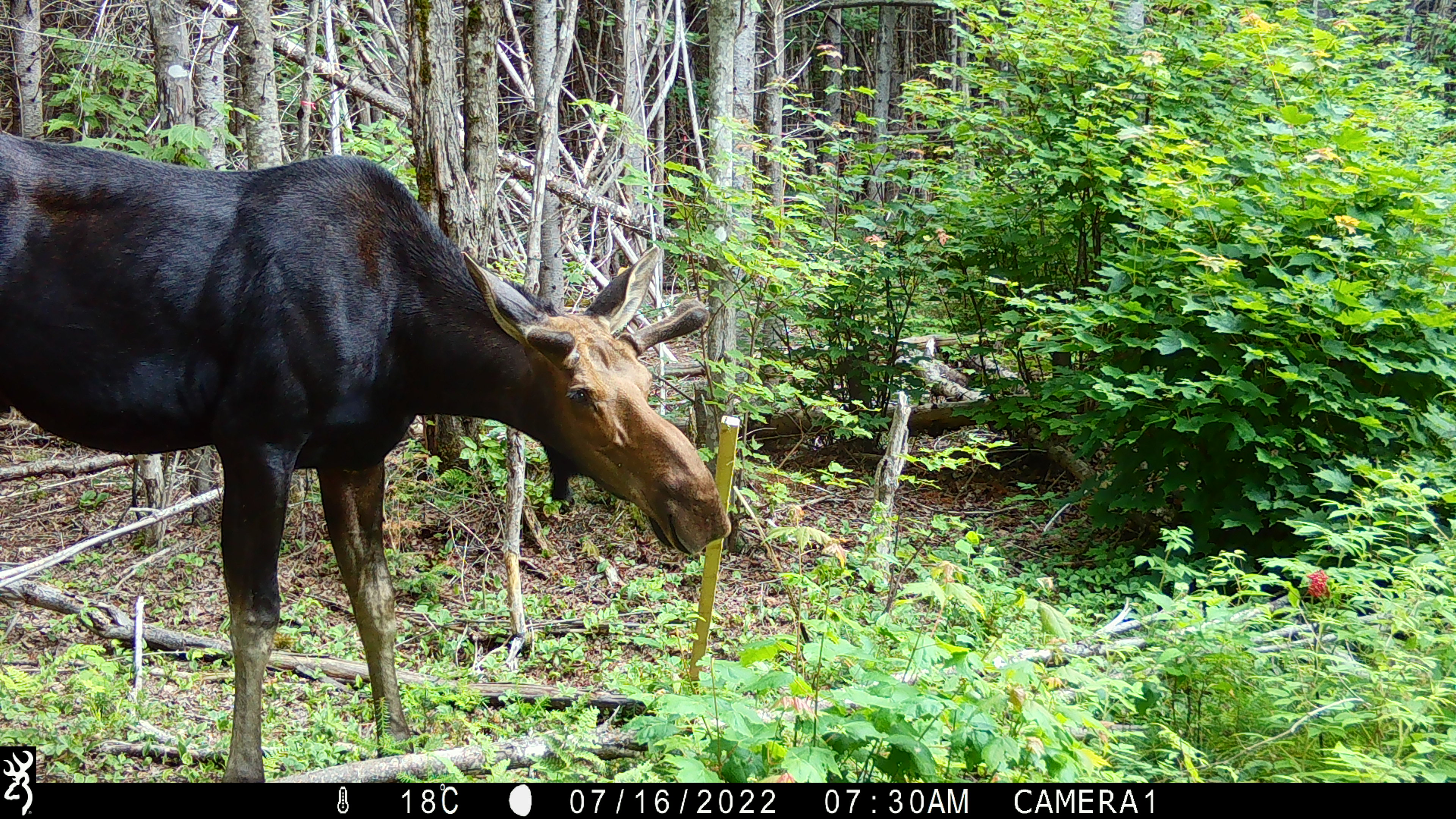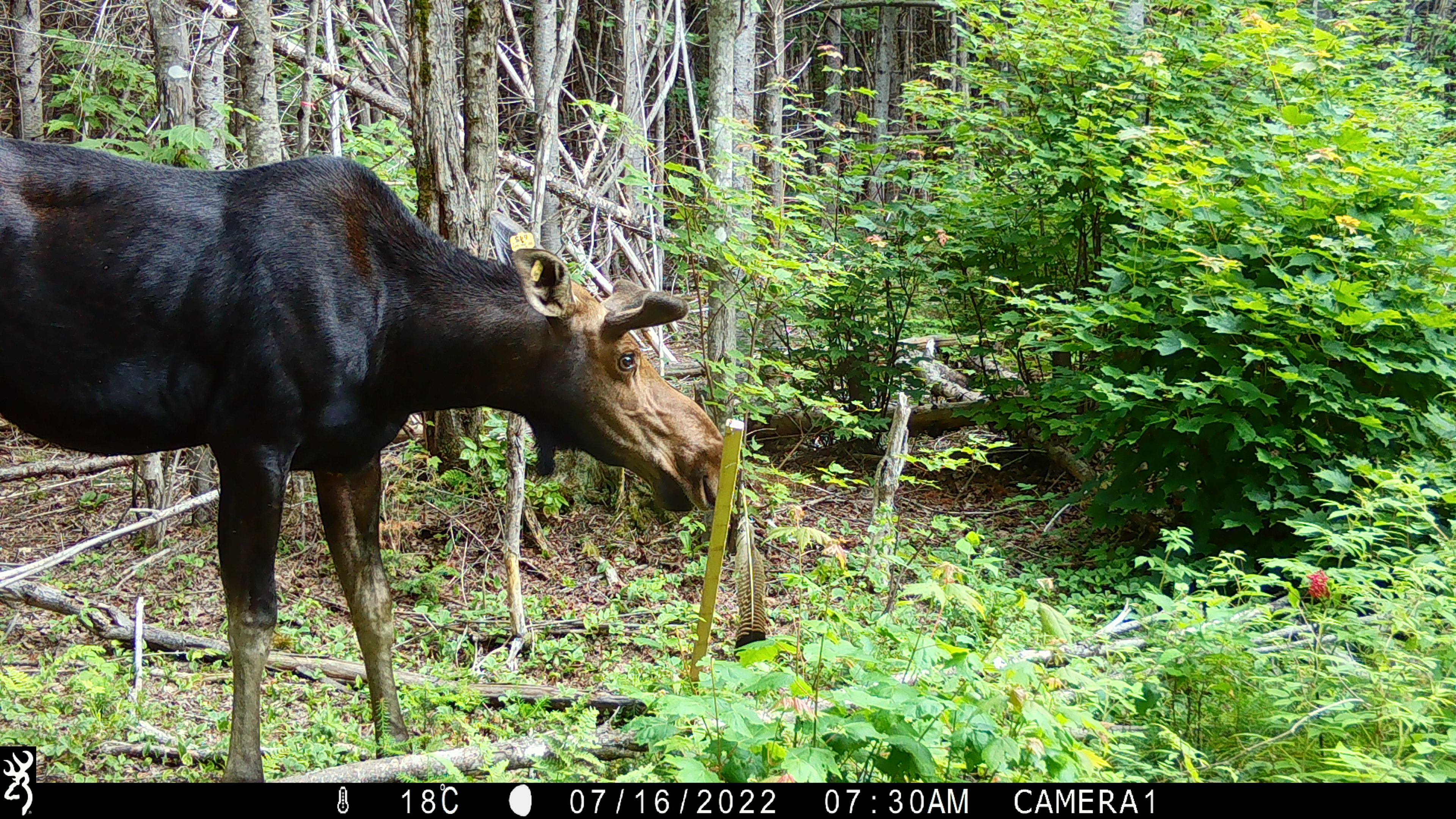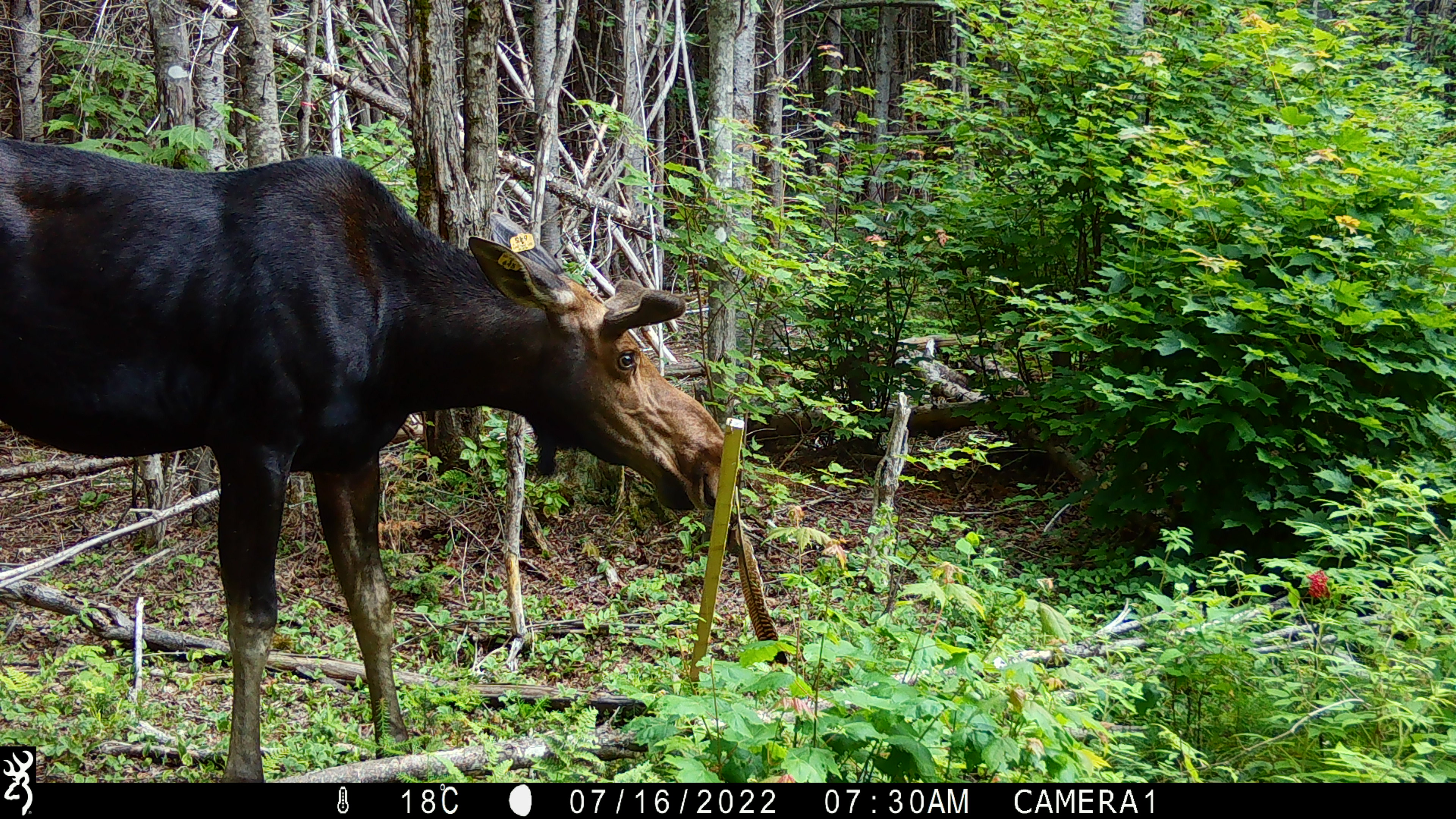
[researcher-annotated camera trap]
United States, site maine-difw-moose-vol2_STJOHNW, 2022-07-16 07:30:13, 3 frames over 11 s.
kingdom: Animalia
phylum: Chordata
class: Mammalia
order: Artiodactyla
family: Cervidae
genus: Alces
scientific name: Alces alces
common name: moose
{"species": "moose (Alces alces)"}